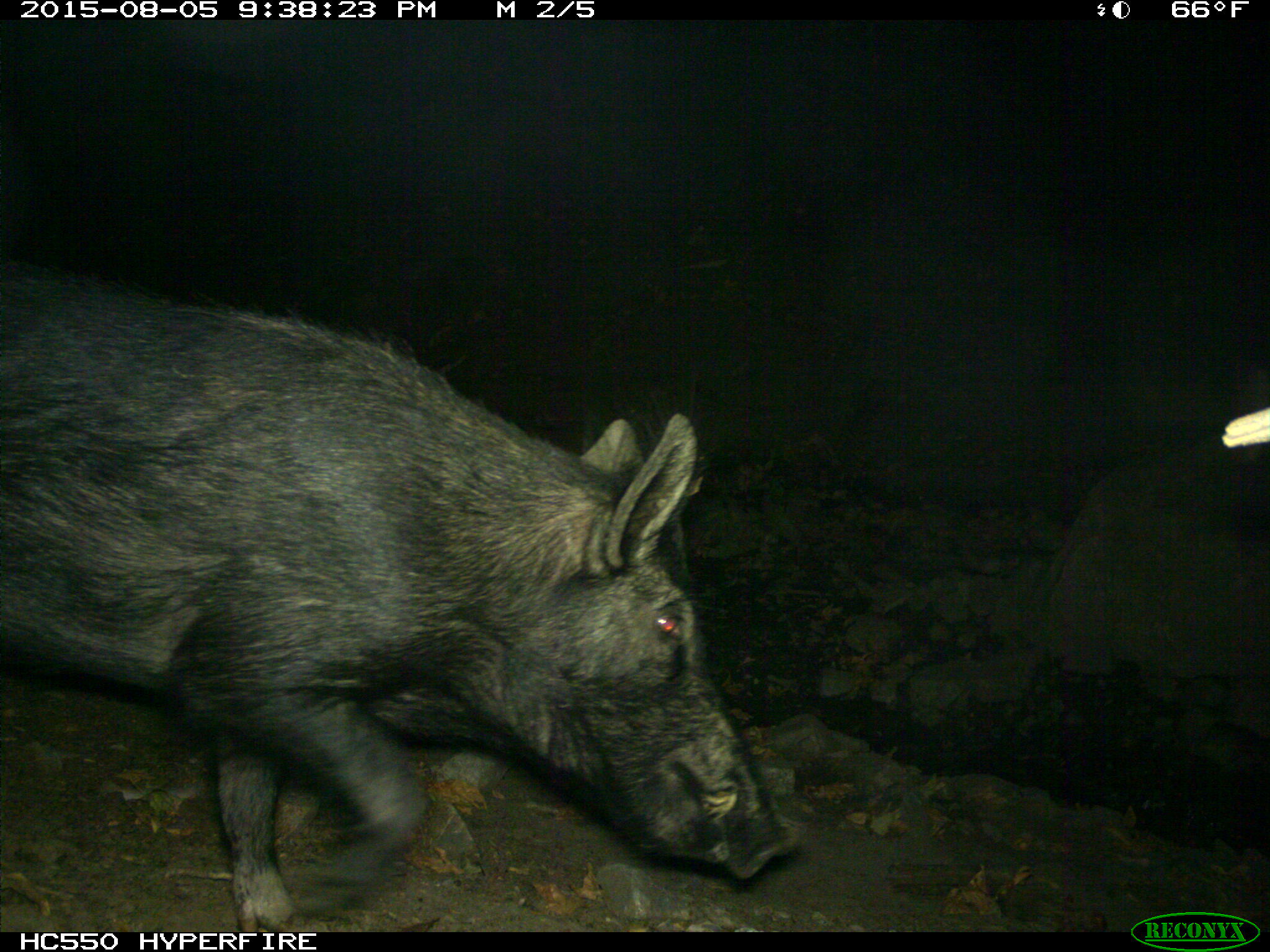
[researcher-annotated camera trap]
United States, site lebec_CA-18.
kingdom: Animalia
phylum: Chordata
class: Mammalia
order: Artiodactyla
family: Suidae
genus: Sus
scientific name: Sus scrofa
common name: wild boar